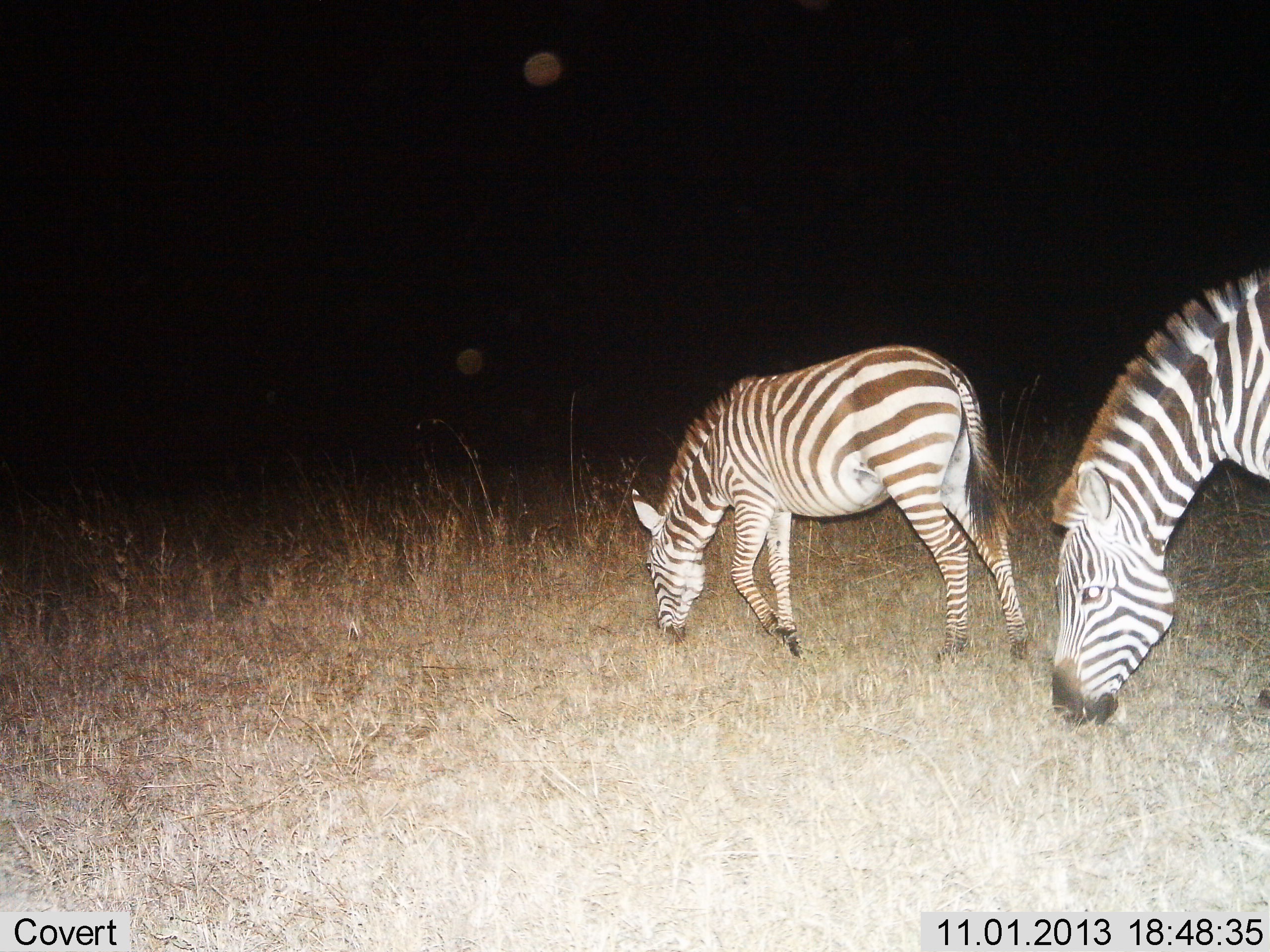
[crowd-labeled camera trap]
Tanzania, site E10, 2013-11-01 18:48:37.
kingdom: Animalia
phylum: Chordata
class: Mammalia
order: Perissodactyla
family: Equidae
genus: Equus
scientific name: Equus quagga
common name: plains zebra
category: zebra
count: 2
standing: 12%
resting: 0%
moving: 8%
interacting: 0%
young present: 4%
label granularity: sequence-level